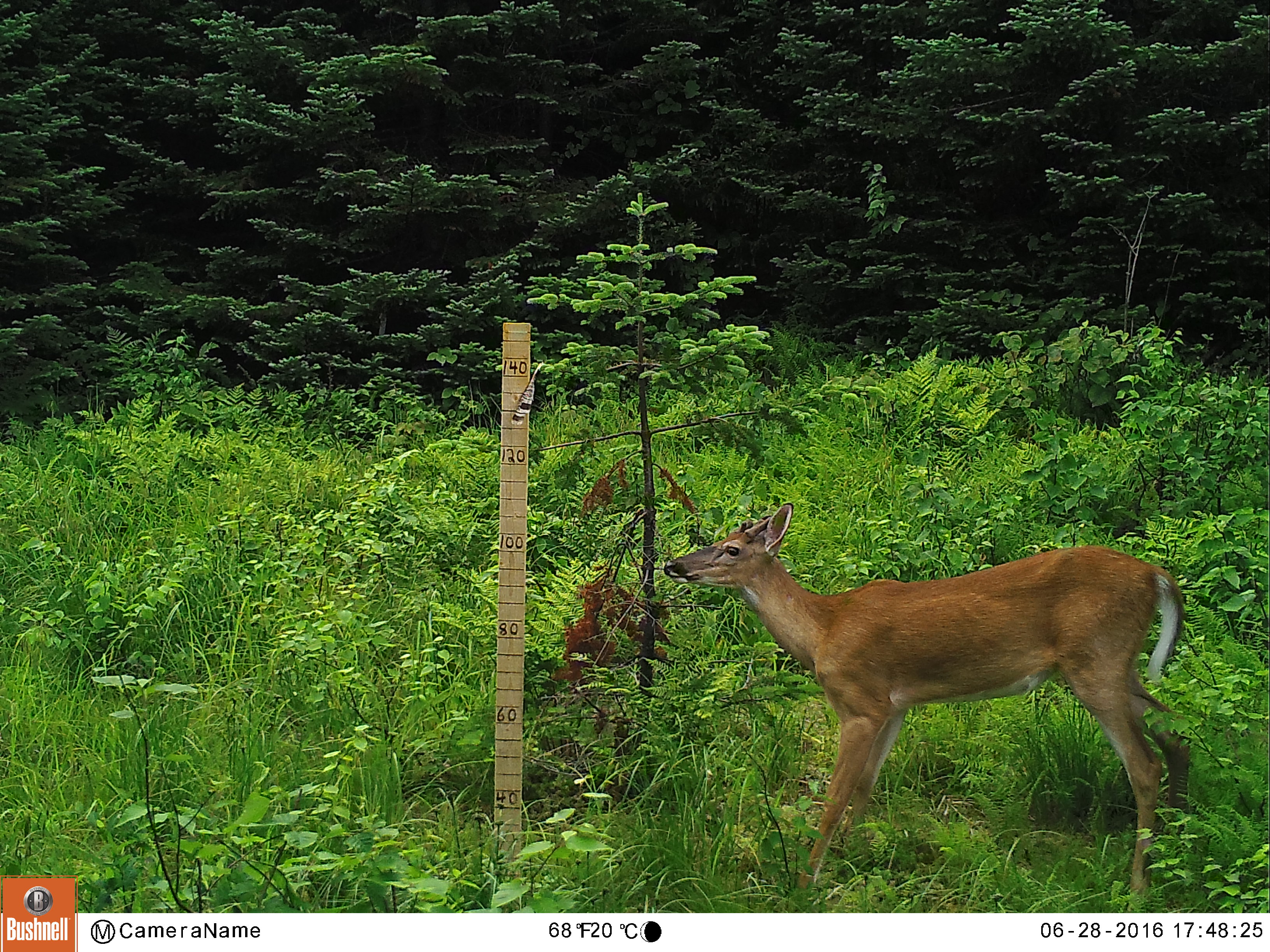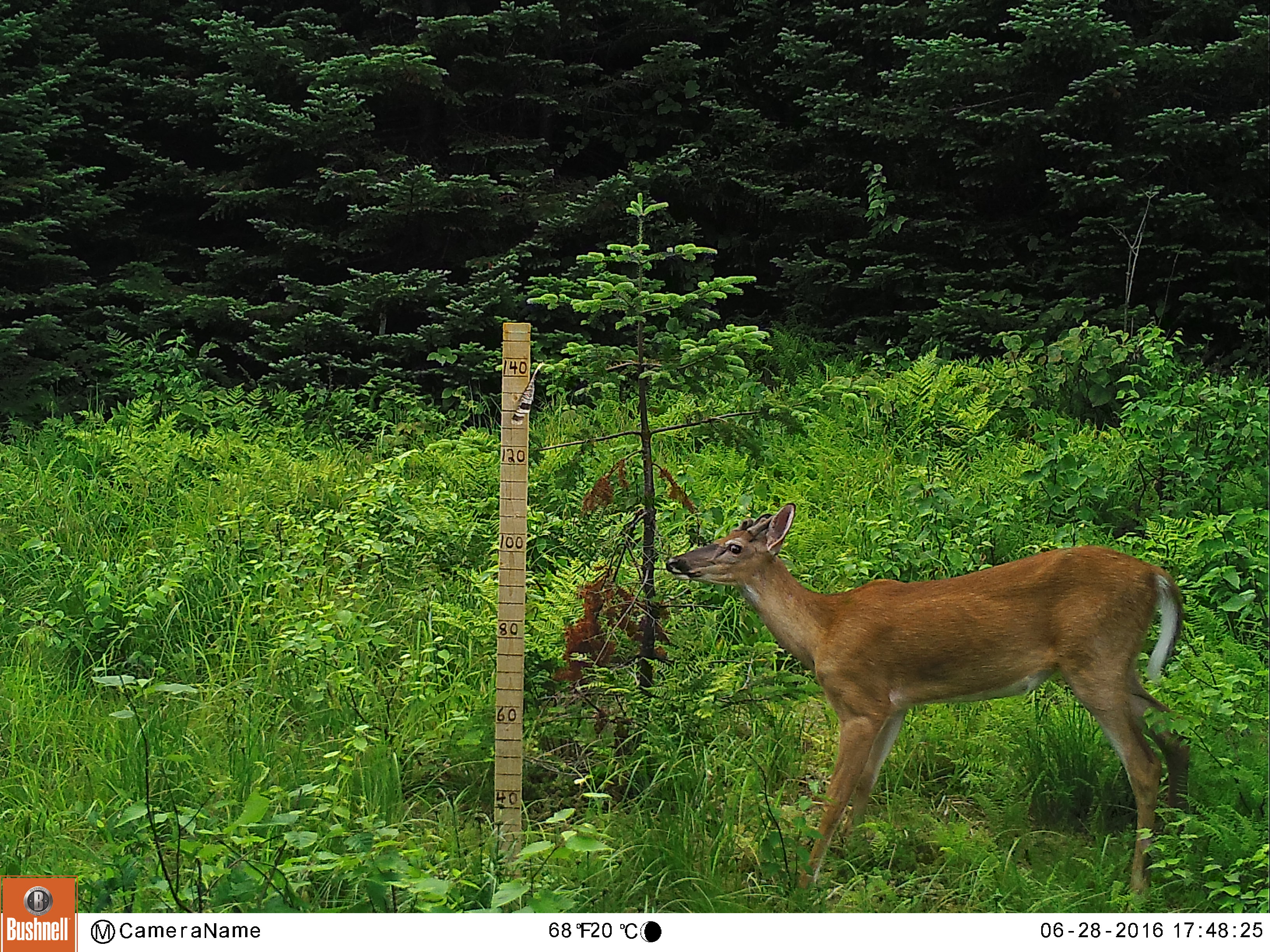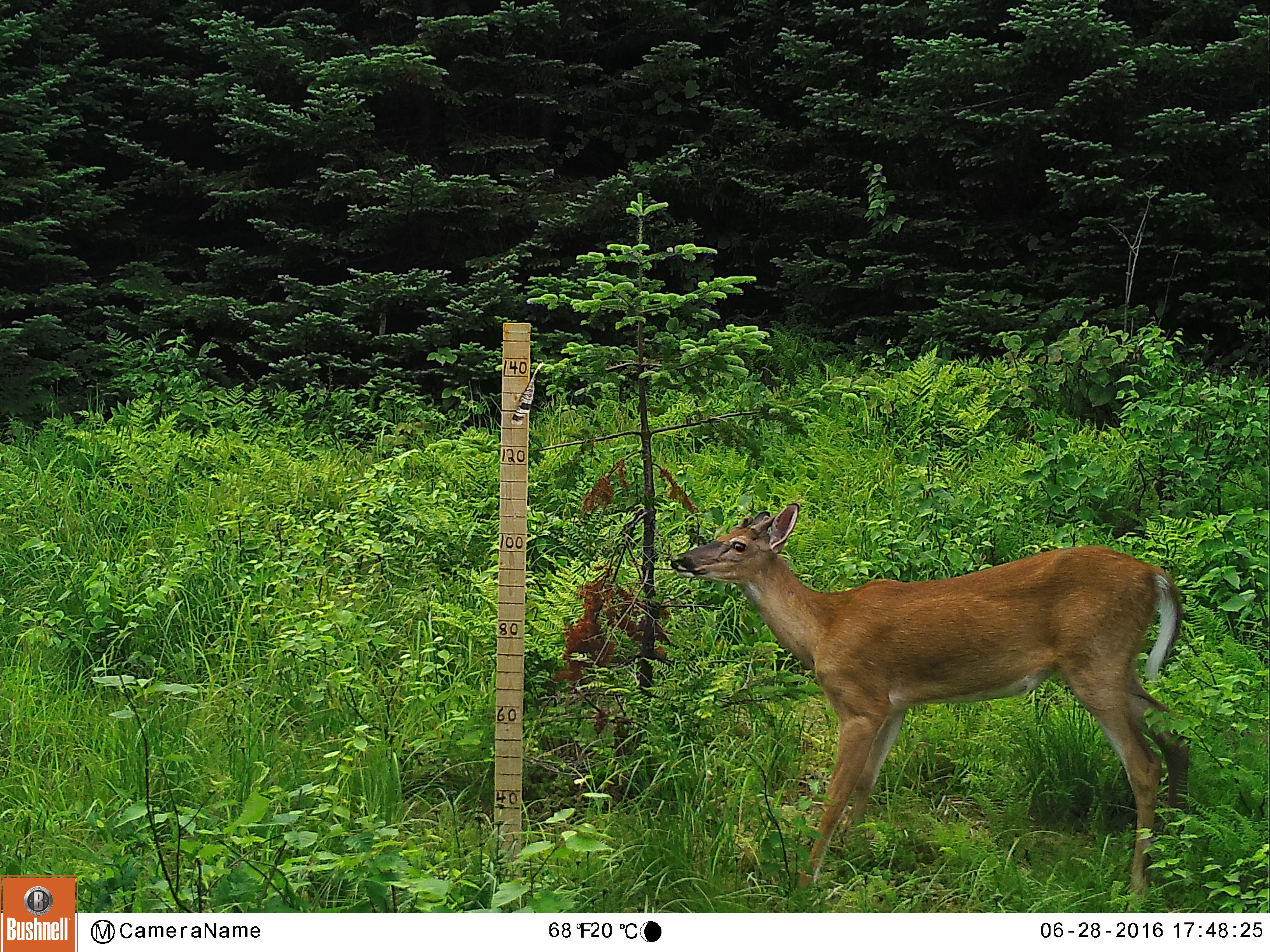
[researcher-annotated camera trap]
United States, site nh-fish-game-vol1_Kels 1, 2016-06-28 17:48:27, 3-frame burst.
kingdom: Animalia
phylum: Chordata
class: Mammalia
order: Artiodactyla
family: Cervidae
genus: Odocoileus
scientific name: Odocoileus virginianus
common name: white-tailed deer